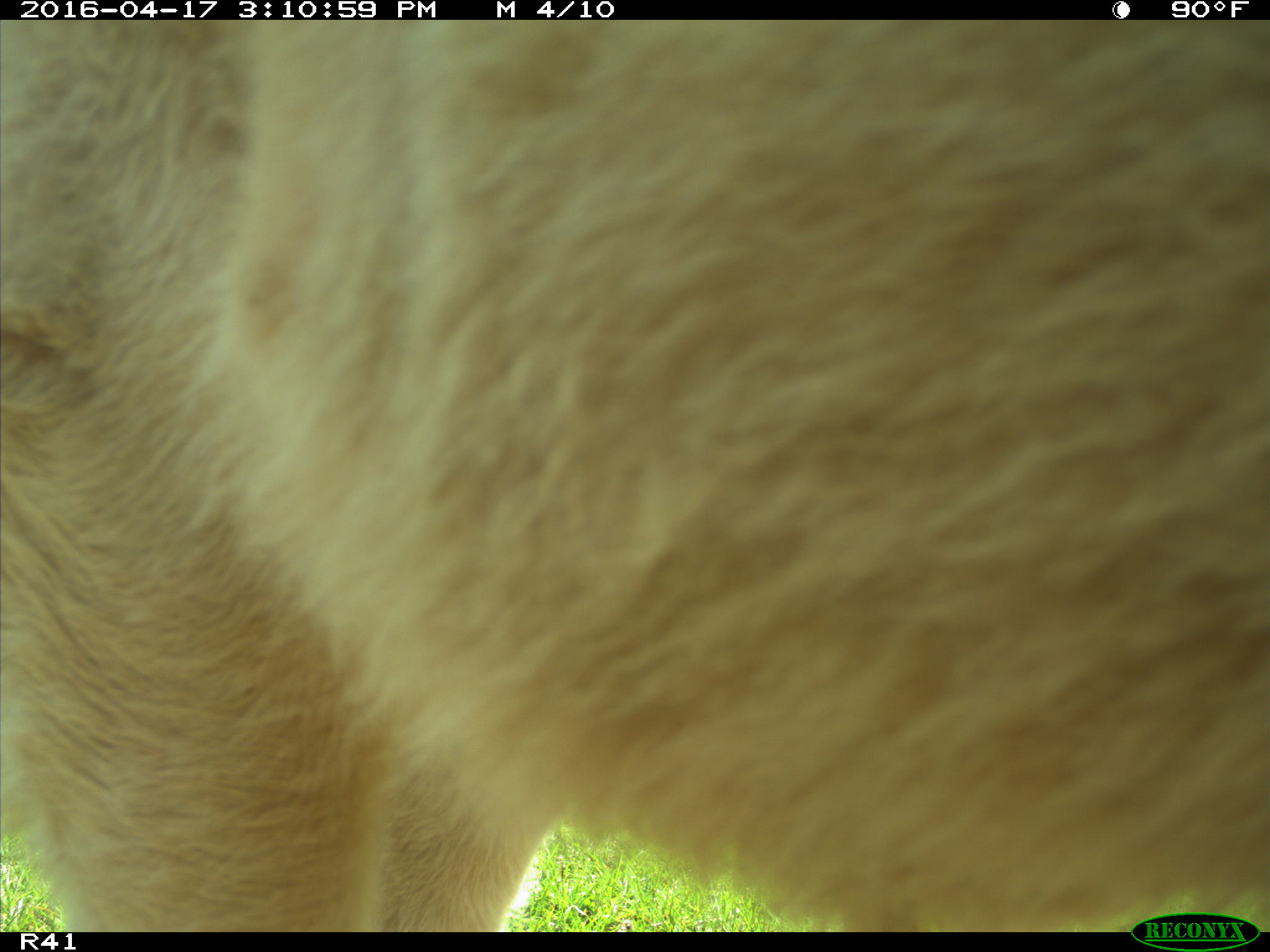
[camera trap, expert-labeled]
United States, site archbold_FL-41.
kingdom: Animalia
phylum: Chordata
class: Mammalia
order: Artiodactyla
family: Bovidae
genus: Bos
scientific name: Bos taurus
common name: domestic cow